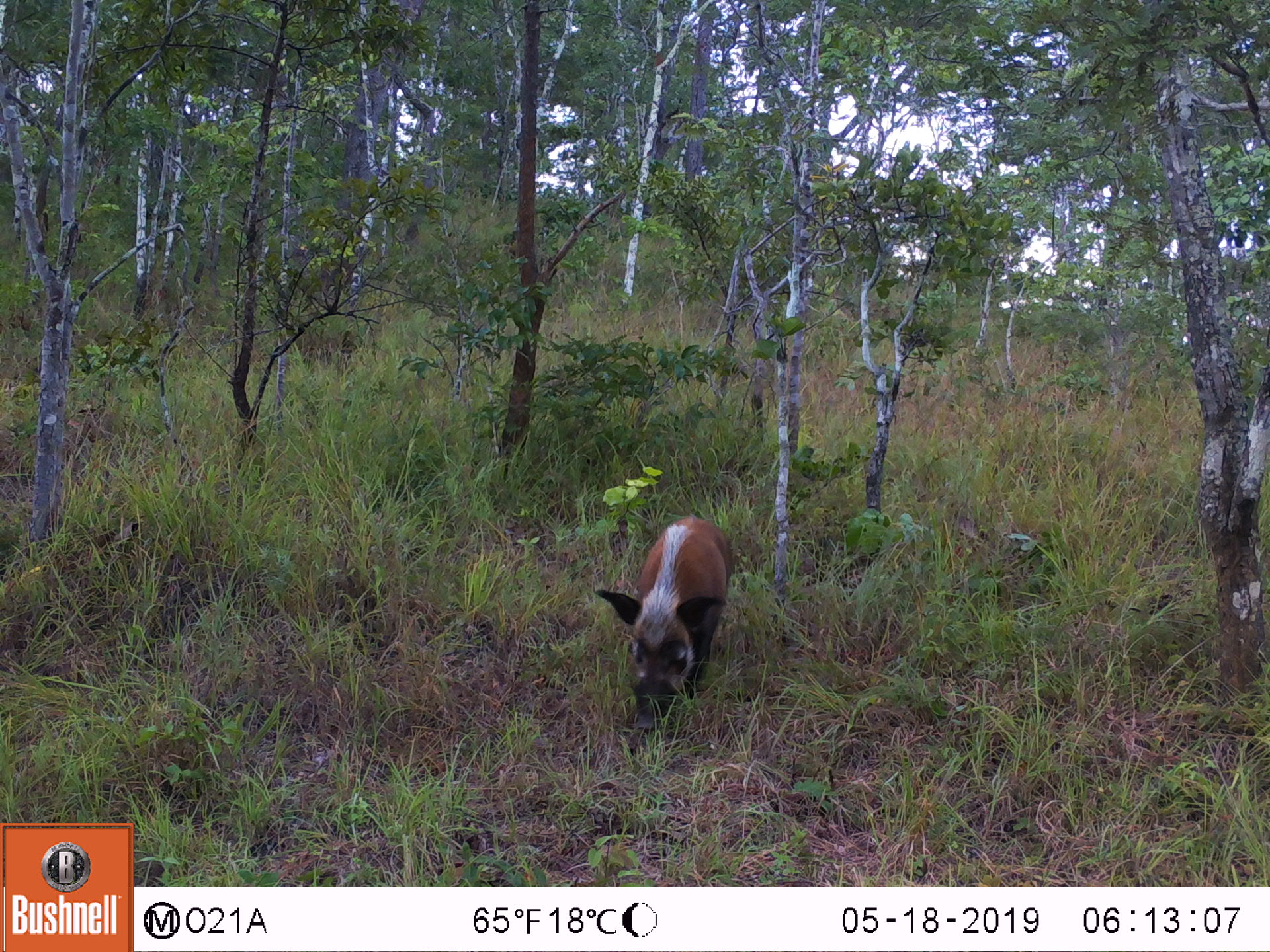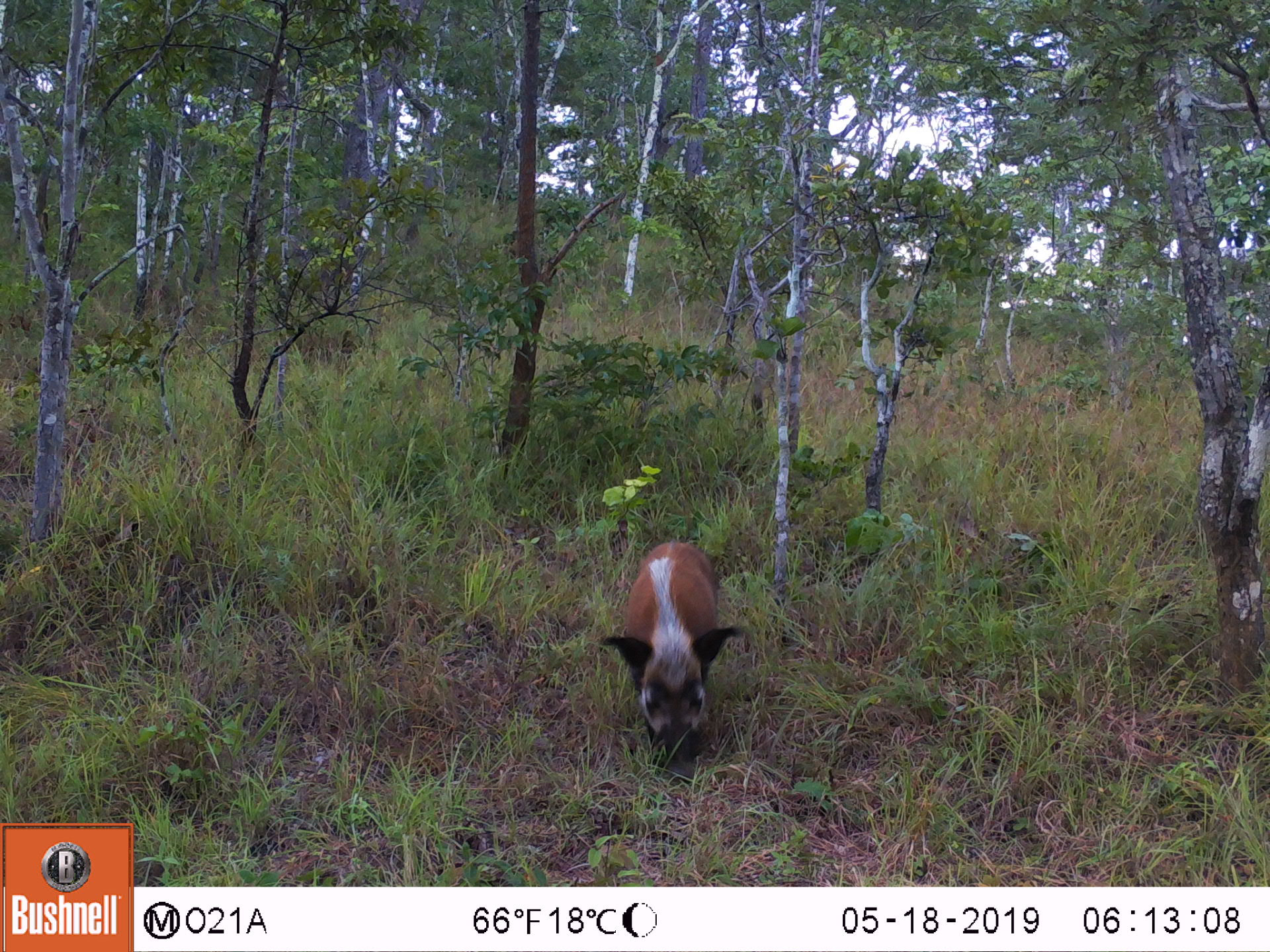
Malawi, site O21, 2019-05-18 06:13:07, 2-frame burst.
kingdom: Animalia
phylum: Chordata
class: Mammalia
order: Artiodactyla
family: Suidae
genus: Potamochoerus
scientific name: Potamochoerus larvatus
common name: bushpig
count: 1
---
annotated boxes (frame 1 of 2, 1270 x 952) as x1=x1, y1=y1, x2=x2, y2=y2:
bushpig: x1=590, y1=511, x2=745, y2=743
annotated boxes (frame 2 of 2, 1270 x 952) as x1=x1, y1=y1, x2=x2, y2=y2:
bushpig: x1=590, y1=536, x2=750, y2=774